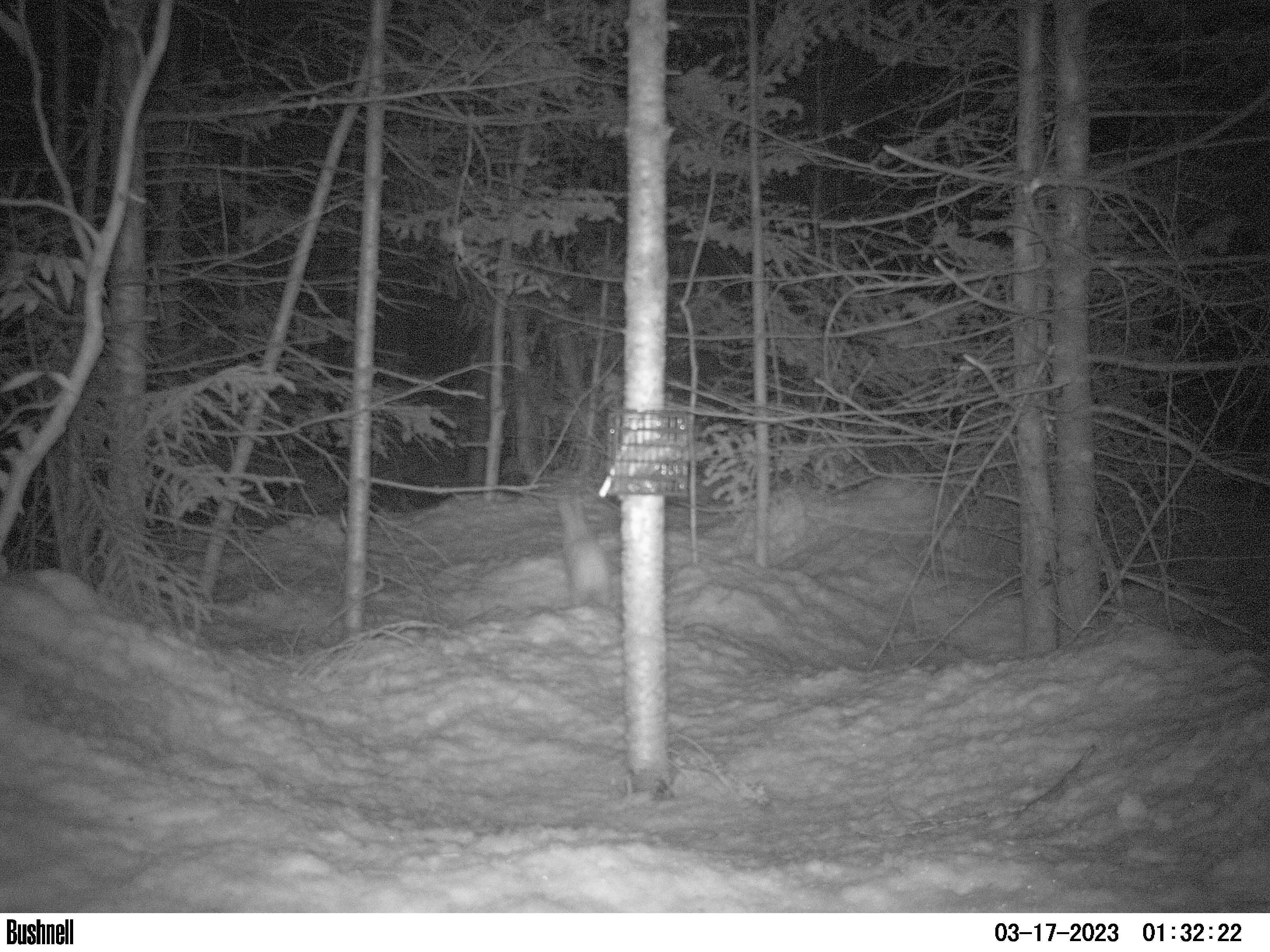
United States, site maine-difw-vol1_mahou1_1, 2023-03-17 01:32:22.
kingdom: Animalia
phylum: Chordata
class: Mammalia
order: Lagomorpha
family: Leporidae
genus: Lepus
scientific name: Lepus americanus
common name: snowshoe hare